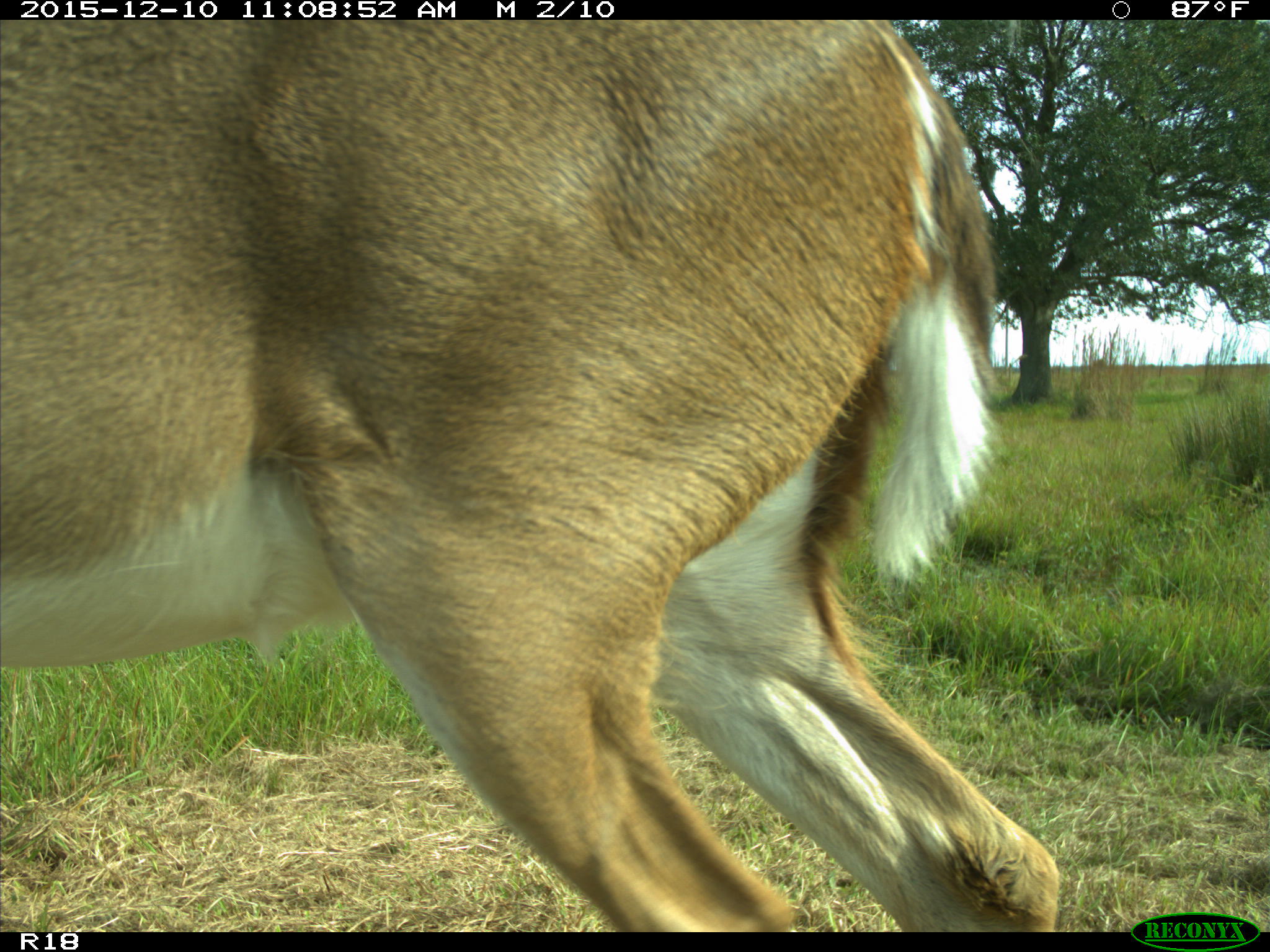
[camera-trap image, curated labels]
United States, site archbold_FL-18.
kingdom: Animalia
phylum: Chordata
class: Mammalia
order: Artiodactyla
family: Cervidae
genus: Odocoileus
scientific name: Odocoileus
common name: deer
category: unidentified deer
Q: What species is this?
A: Unidentified deer (deer) (Odocoileus).